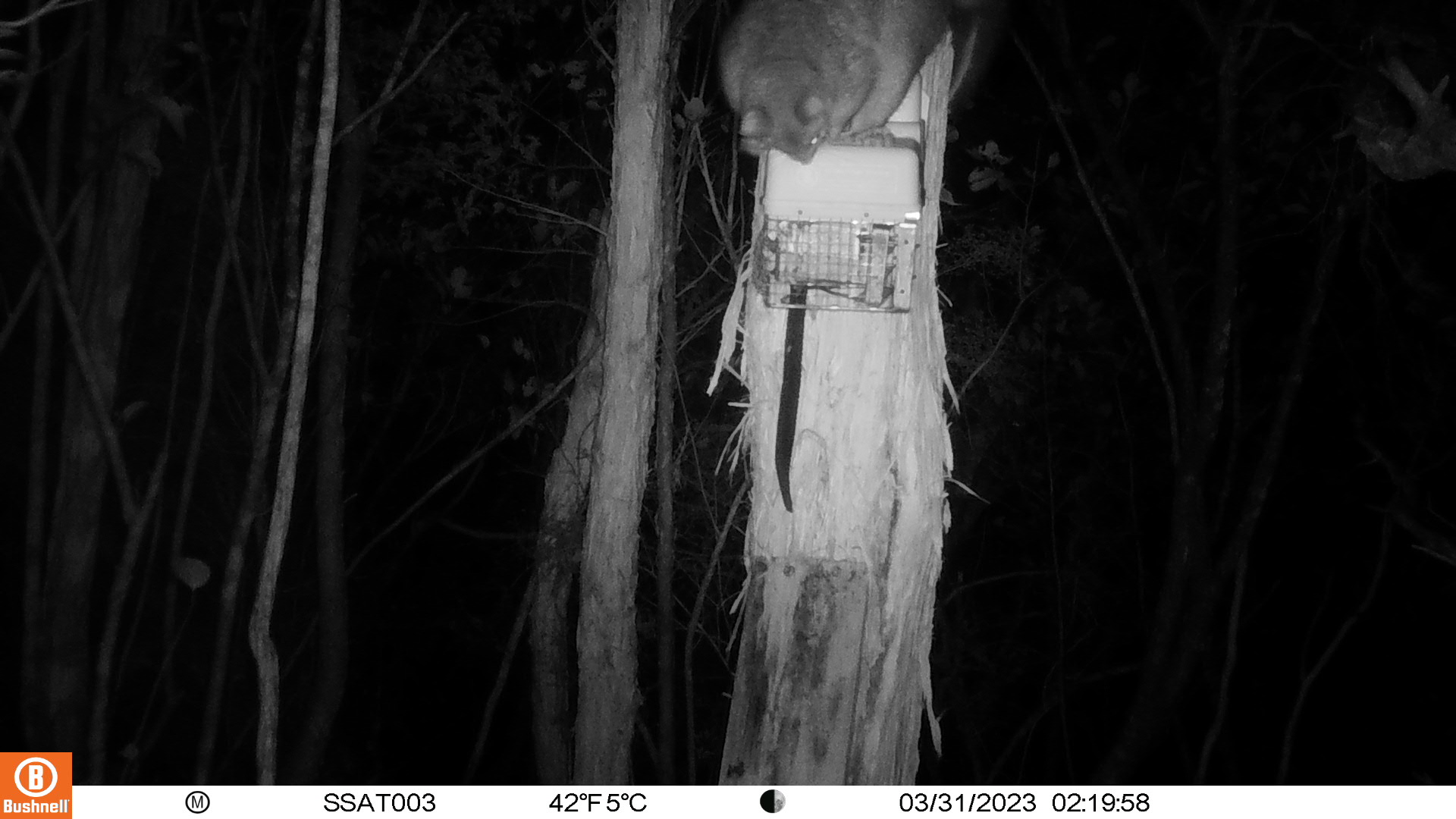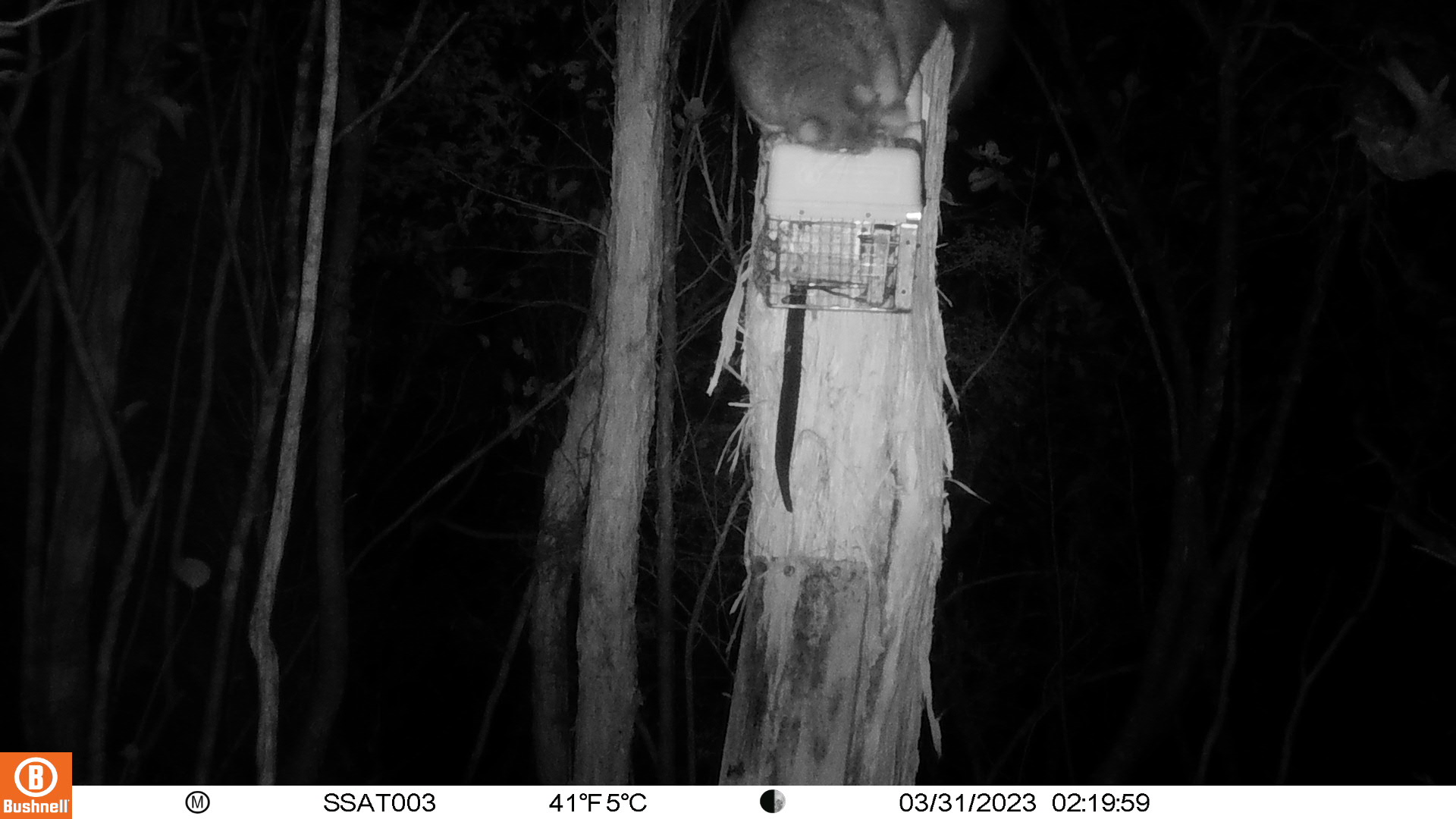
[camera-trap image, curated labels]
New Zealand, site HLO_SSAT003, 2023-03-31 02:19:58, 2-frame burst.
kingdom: Animalia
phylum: Chordata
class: Mammalia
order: Diprotodontia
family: Phalangeridae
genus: Trichosurus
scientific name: Trichosurus vulpecula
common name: common brushtail possum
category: possum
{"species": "possum (common brushtail possum) (Trichosurus vulpecula)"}